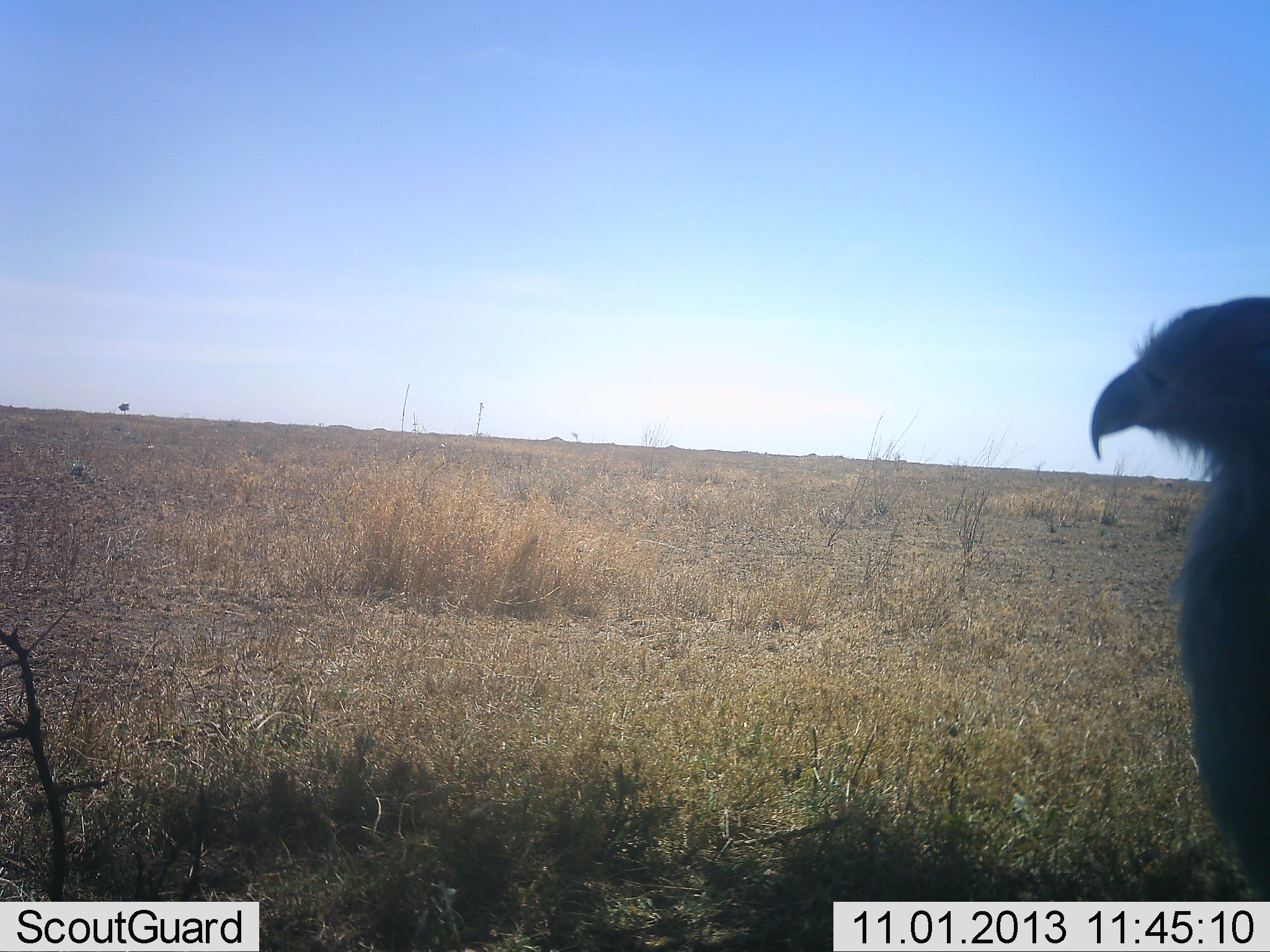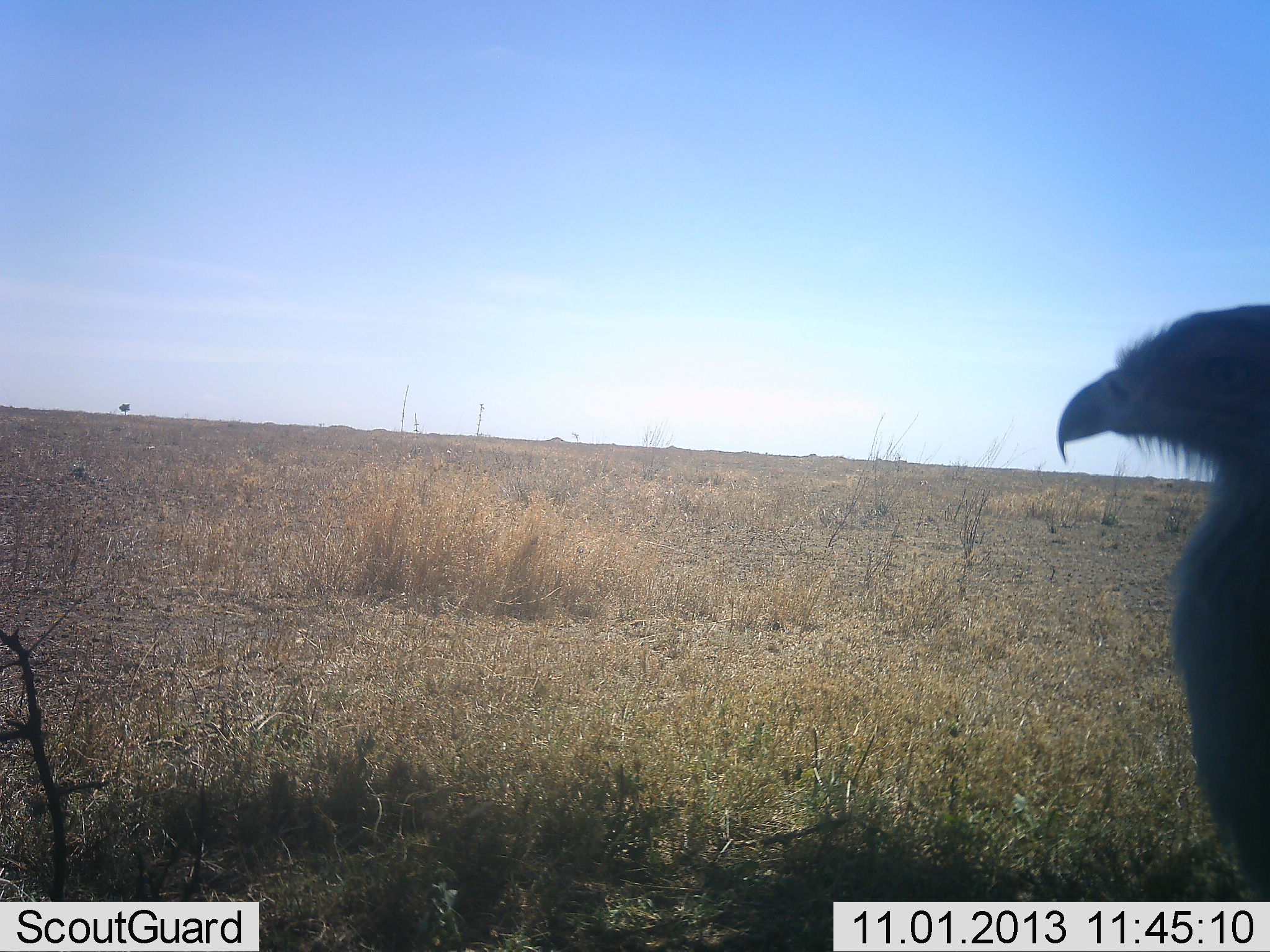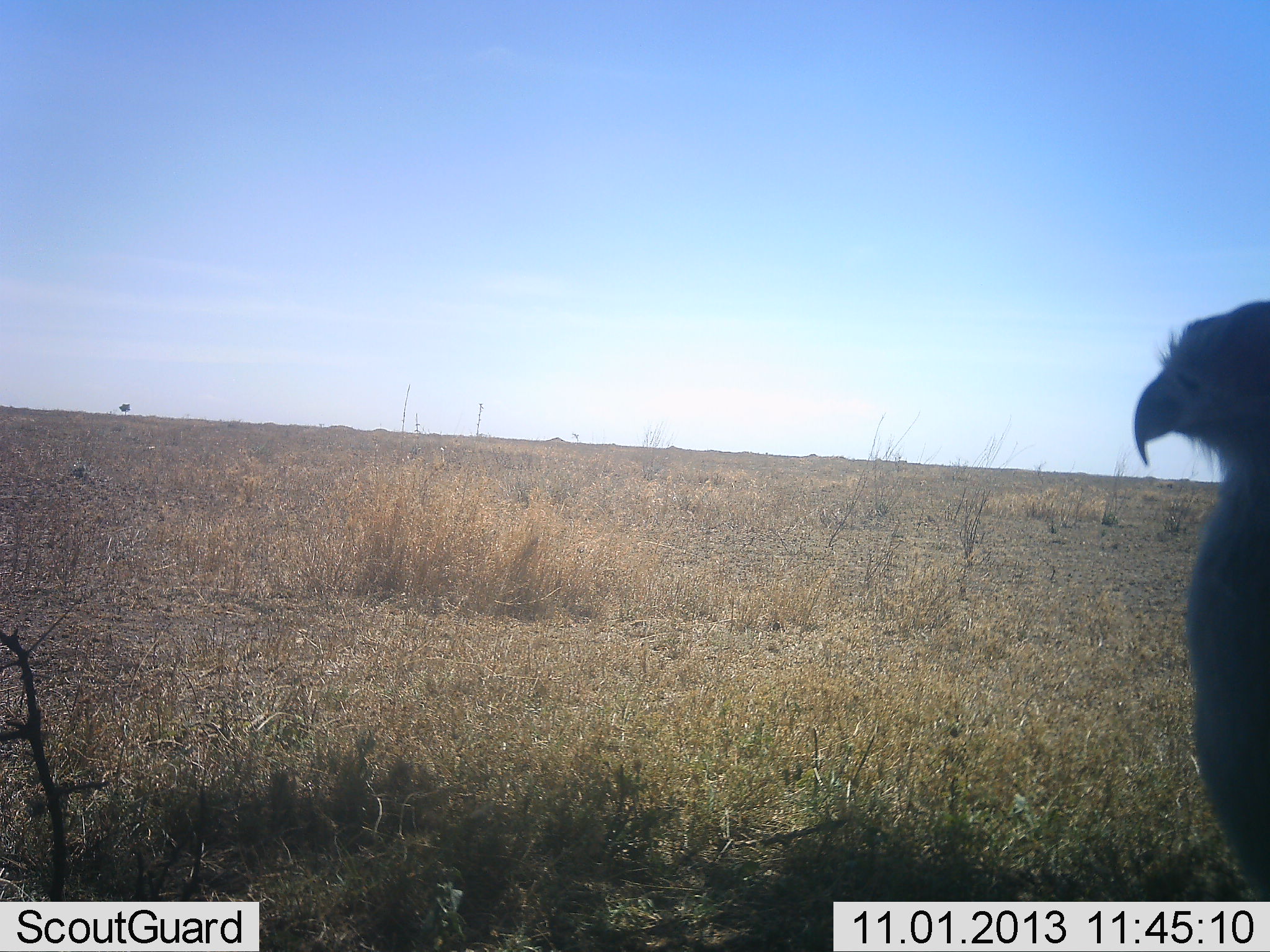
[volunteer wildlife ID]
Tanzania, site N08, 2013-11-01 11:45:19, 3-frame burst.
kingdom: Animalia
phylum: Chordata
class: Aves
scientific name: Aves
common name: bird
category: otherbird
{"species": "otherbird (bird) (Aves)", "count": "1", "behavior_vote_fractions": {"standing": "80%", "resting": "33%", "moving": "0%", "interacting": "0%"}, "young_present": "0%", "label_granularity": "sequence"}